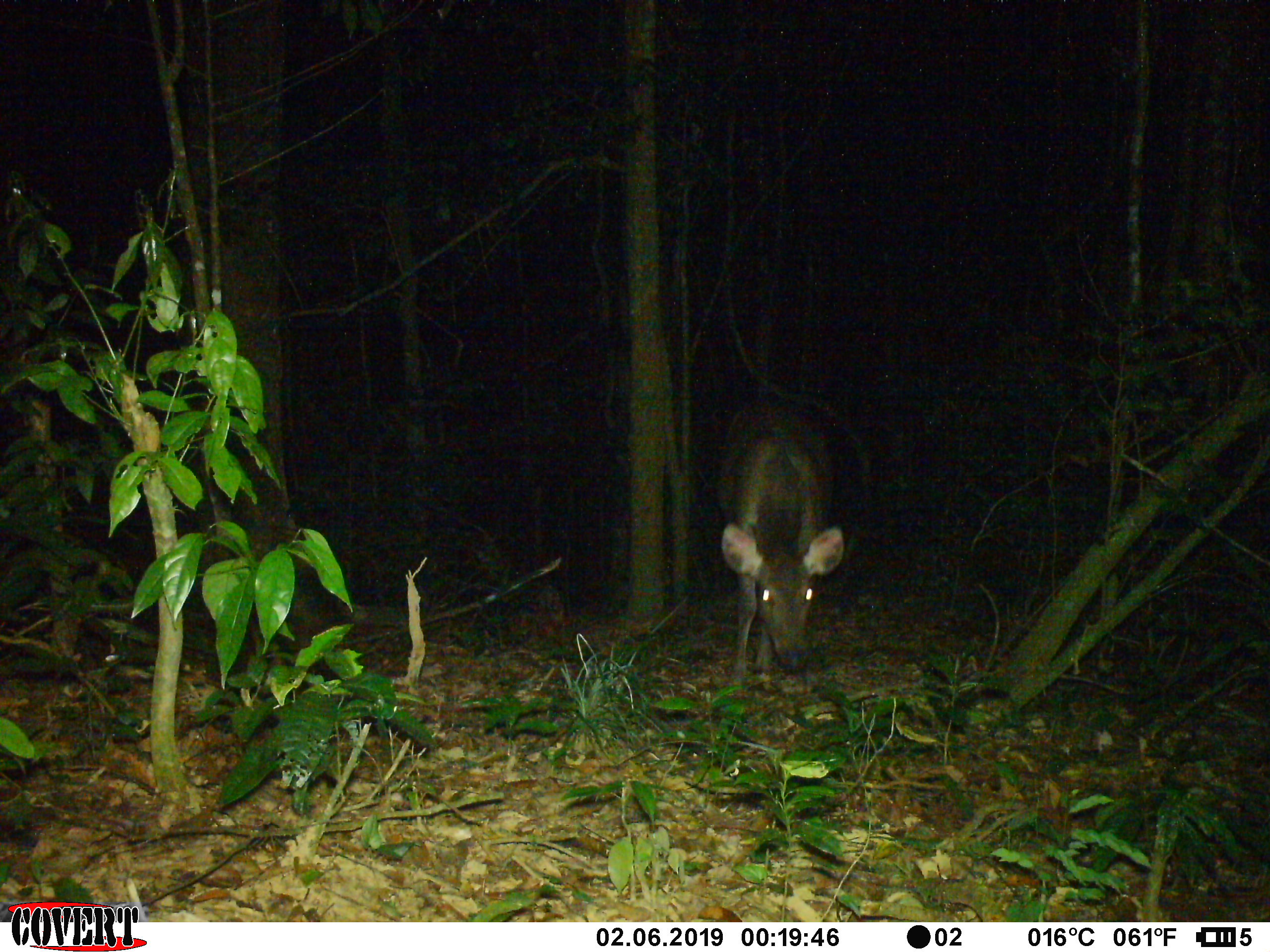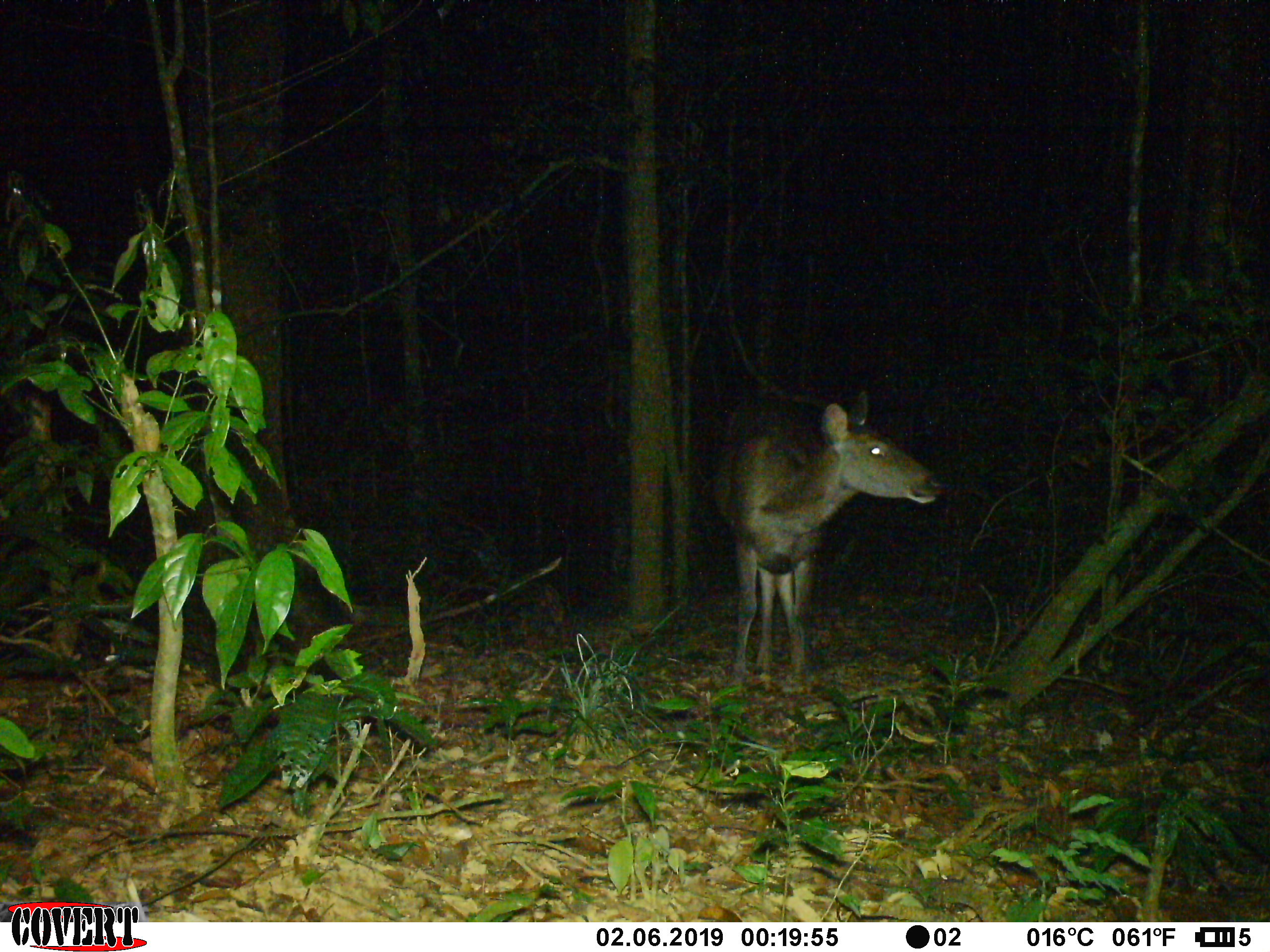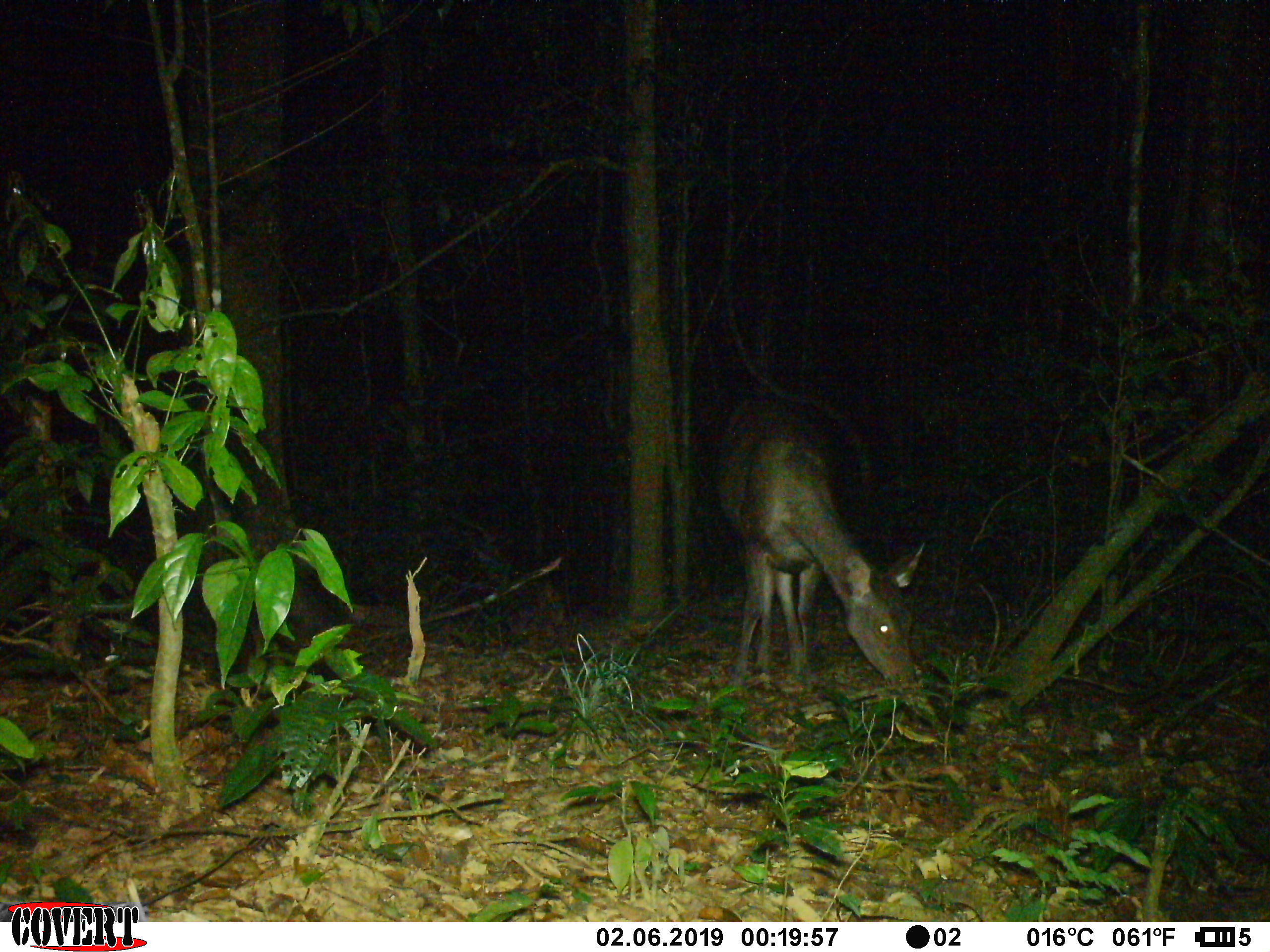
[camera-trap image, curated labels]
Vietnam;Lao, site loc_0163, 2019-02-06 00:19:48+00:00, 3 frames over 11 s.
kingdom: Animalia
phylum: Chordata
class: Mammalia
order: Artiodactyla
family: Cervidae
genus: Rusa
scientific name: Rusa unicolor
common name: sambar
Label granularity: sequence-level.